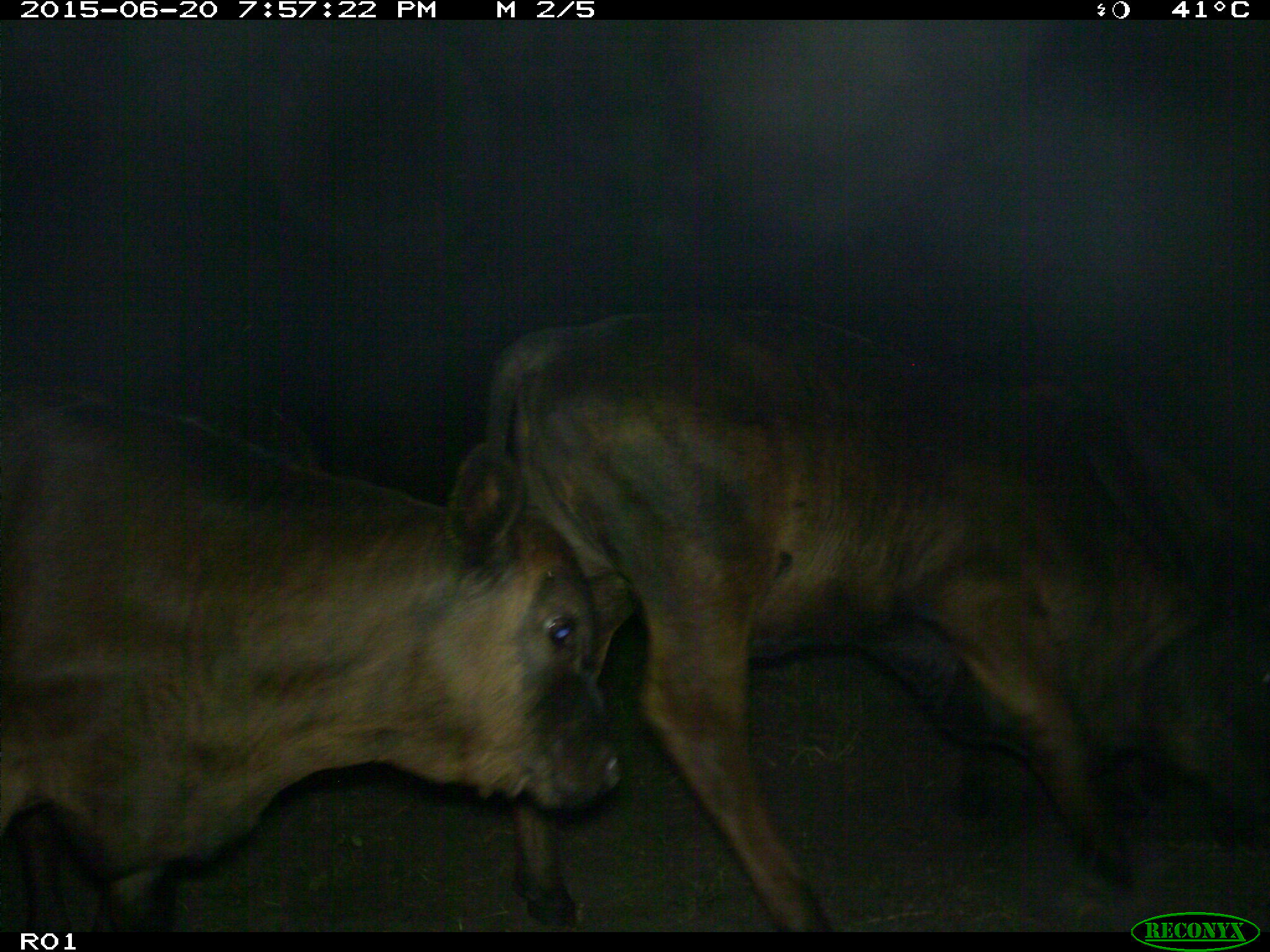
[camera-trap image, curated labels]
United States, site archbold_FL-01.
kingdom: Animalia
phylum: Chordata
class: Mammalia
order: Artiodactyla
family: Bovidae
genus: Bos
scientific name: Bos taurus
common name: domestic cow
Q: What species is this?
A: Bos taurus (domestic cow).